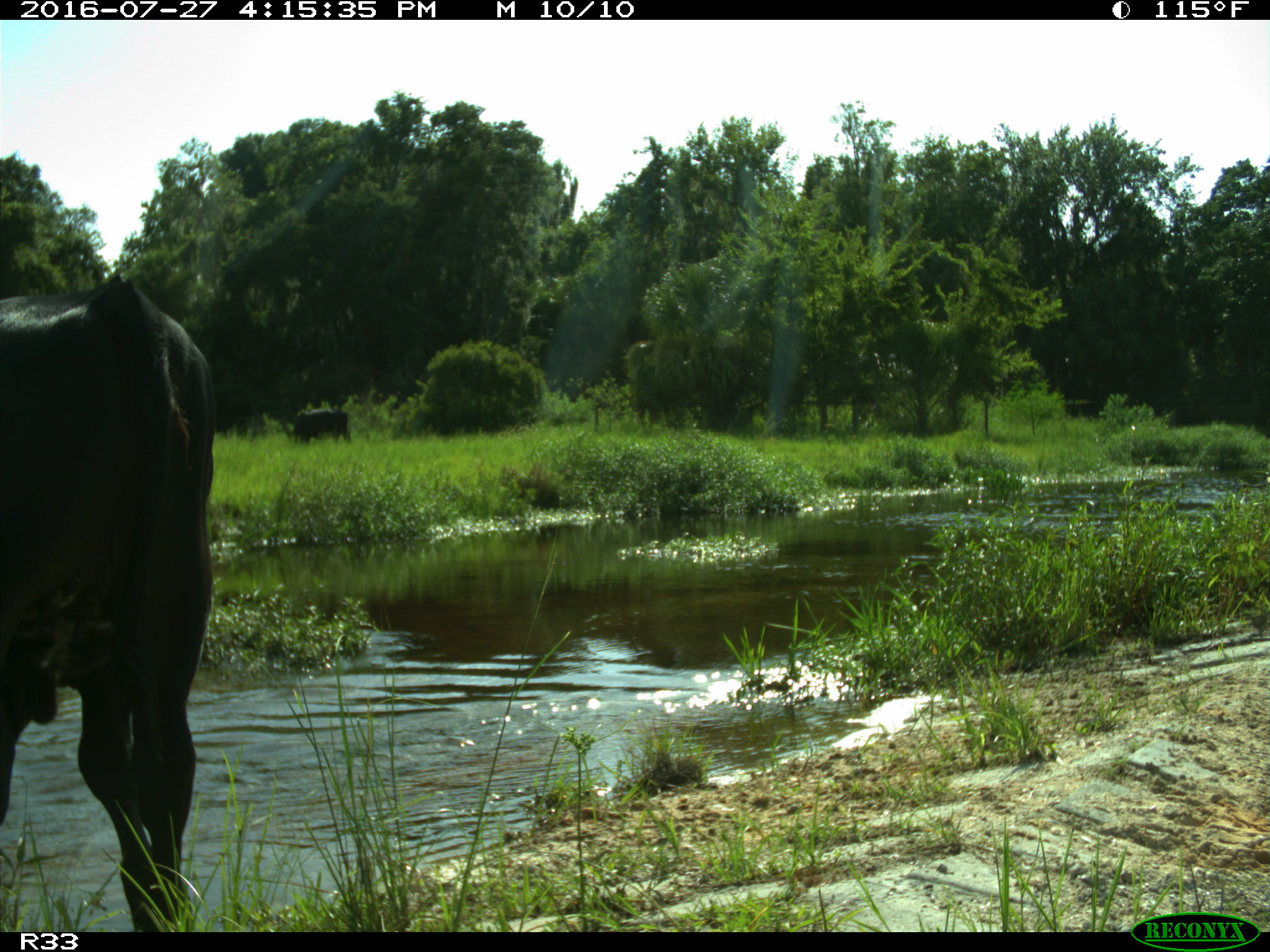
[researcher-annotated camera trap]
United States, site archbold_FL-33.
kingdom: Animalia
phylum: Chordata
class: Mammalia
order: Artiodactyla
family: Bovidae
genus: Bos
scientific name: Bos taurus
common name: domestic cow